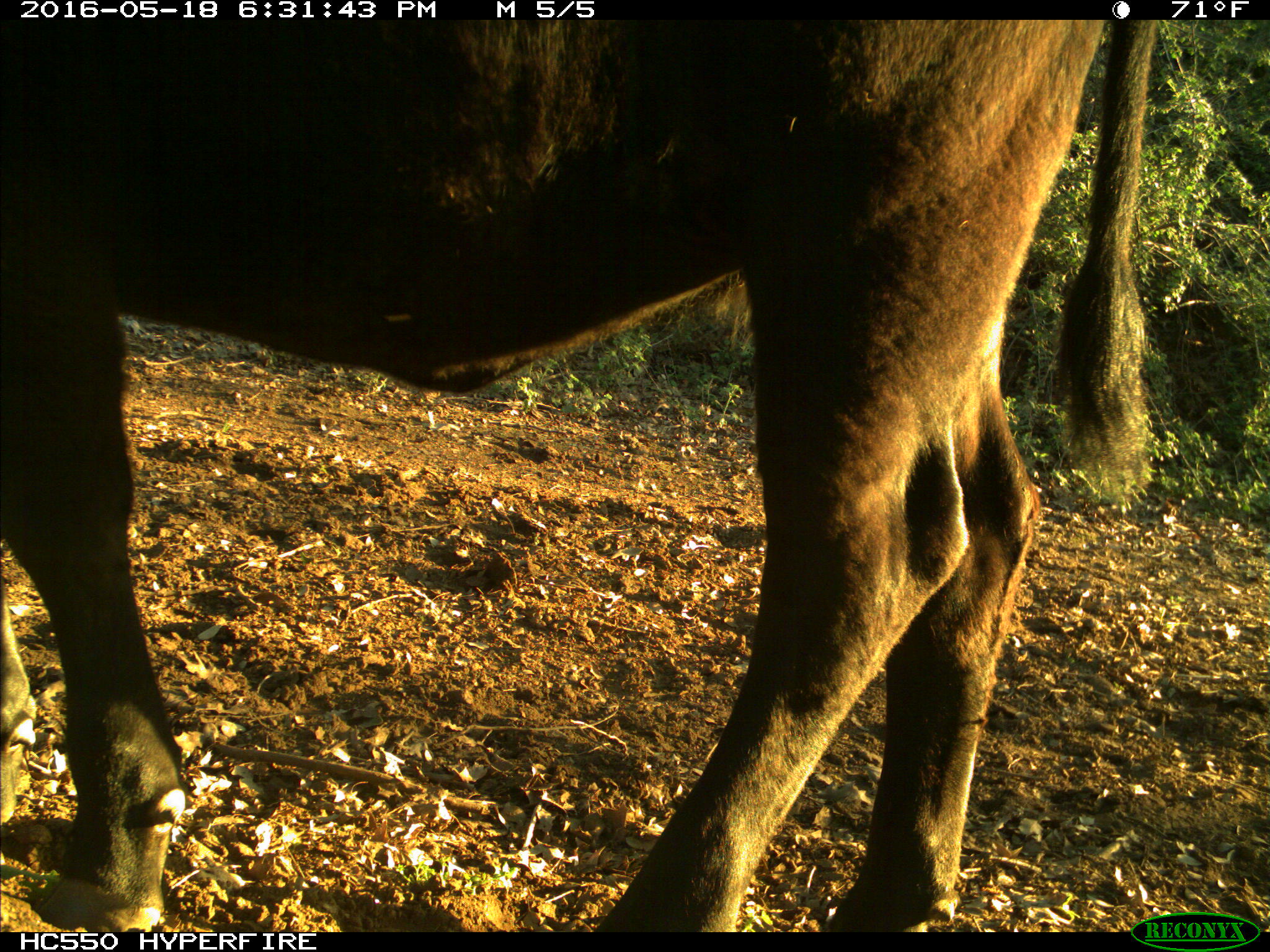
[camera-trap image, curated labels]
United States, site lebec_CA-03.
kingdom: Animalia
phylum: Chordata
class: Mammalia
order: Artiodactyla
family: Bovidae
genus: Bos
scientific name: Bos taurus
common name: domestic cow